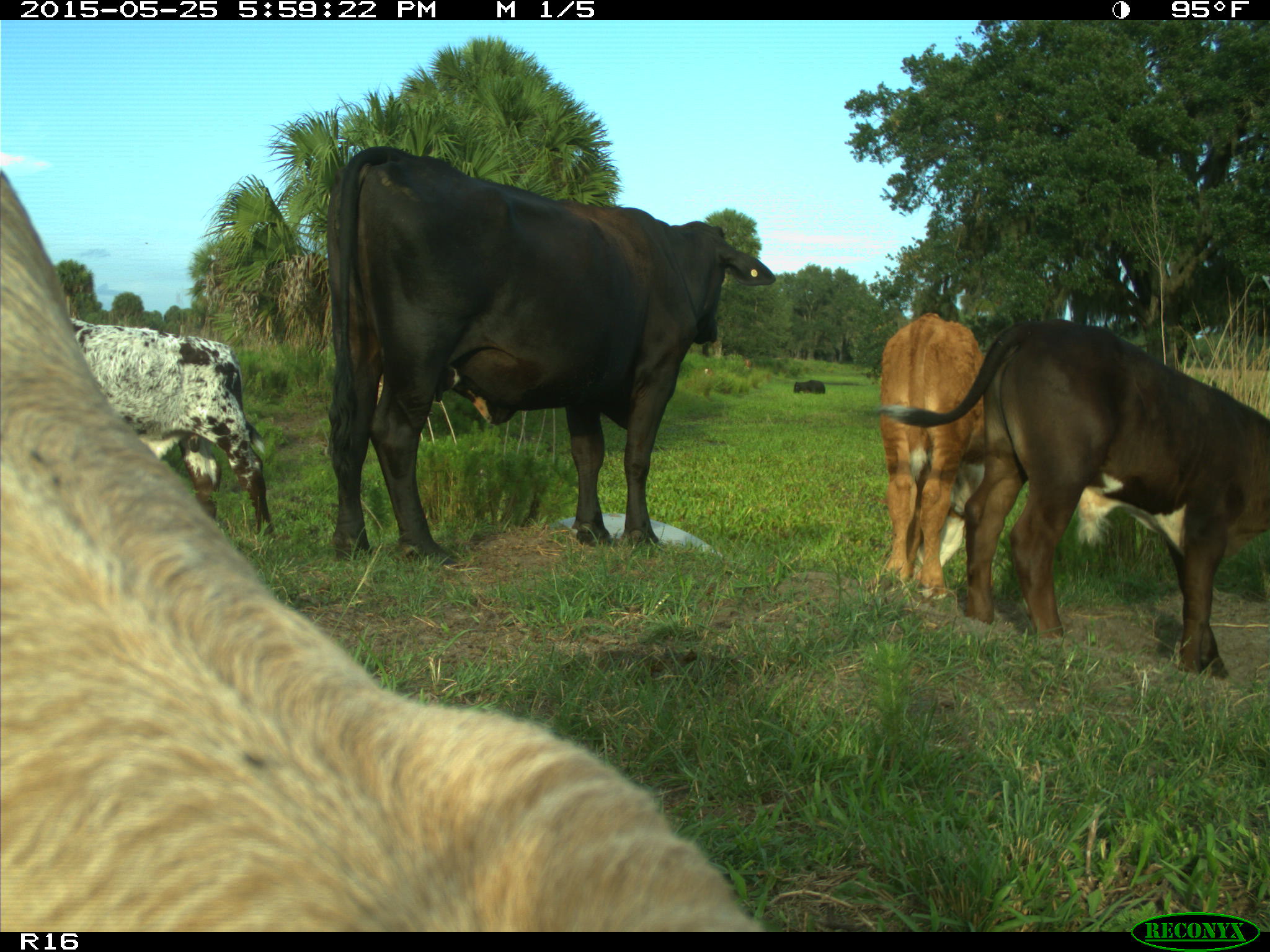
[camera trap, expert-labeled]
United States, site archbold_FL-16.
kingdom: Animalia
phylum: Chordata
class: Mammalia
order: Artiodactyla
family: Bovidae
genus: Bos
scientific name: Bos taurus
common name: domestic cow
Bos taurus (domestic cow).